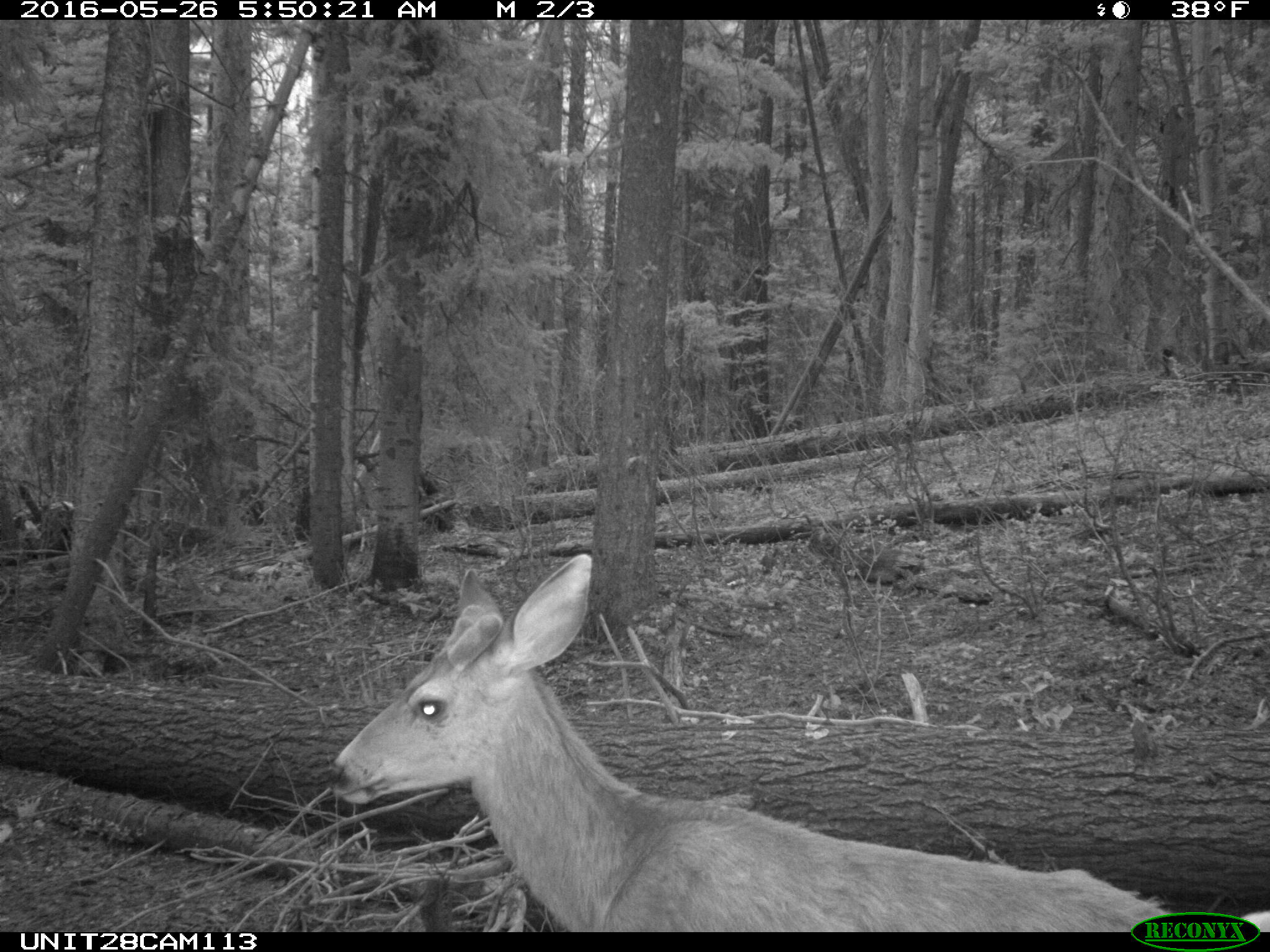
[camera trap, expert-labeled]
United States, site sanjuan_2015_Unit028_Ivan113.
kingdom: Animalia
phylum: Chordata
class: Mammalia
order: Artiodactyla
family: Cervidae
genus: Odocoileus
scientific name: Odocoileus hemionus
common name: mule deer